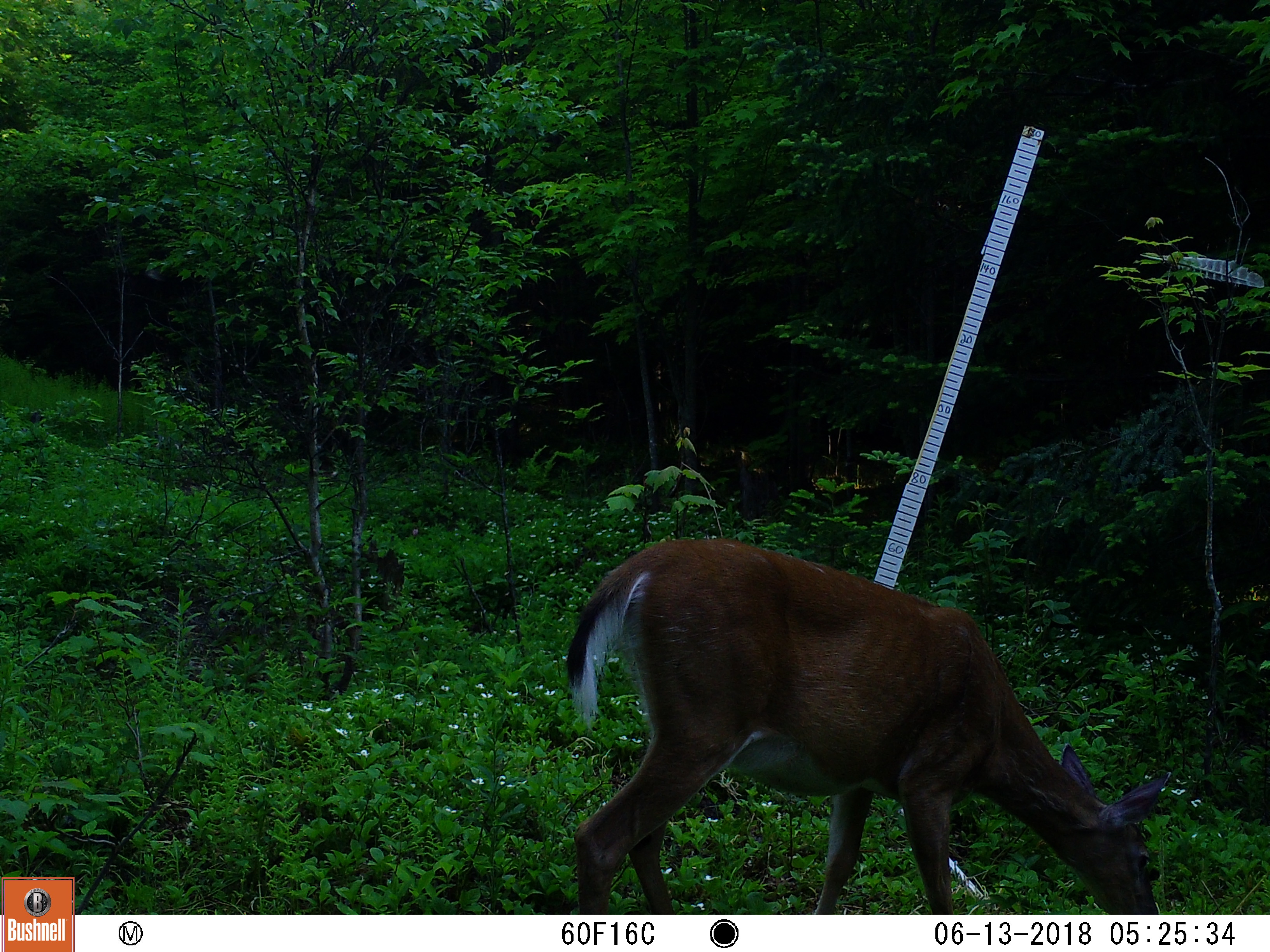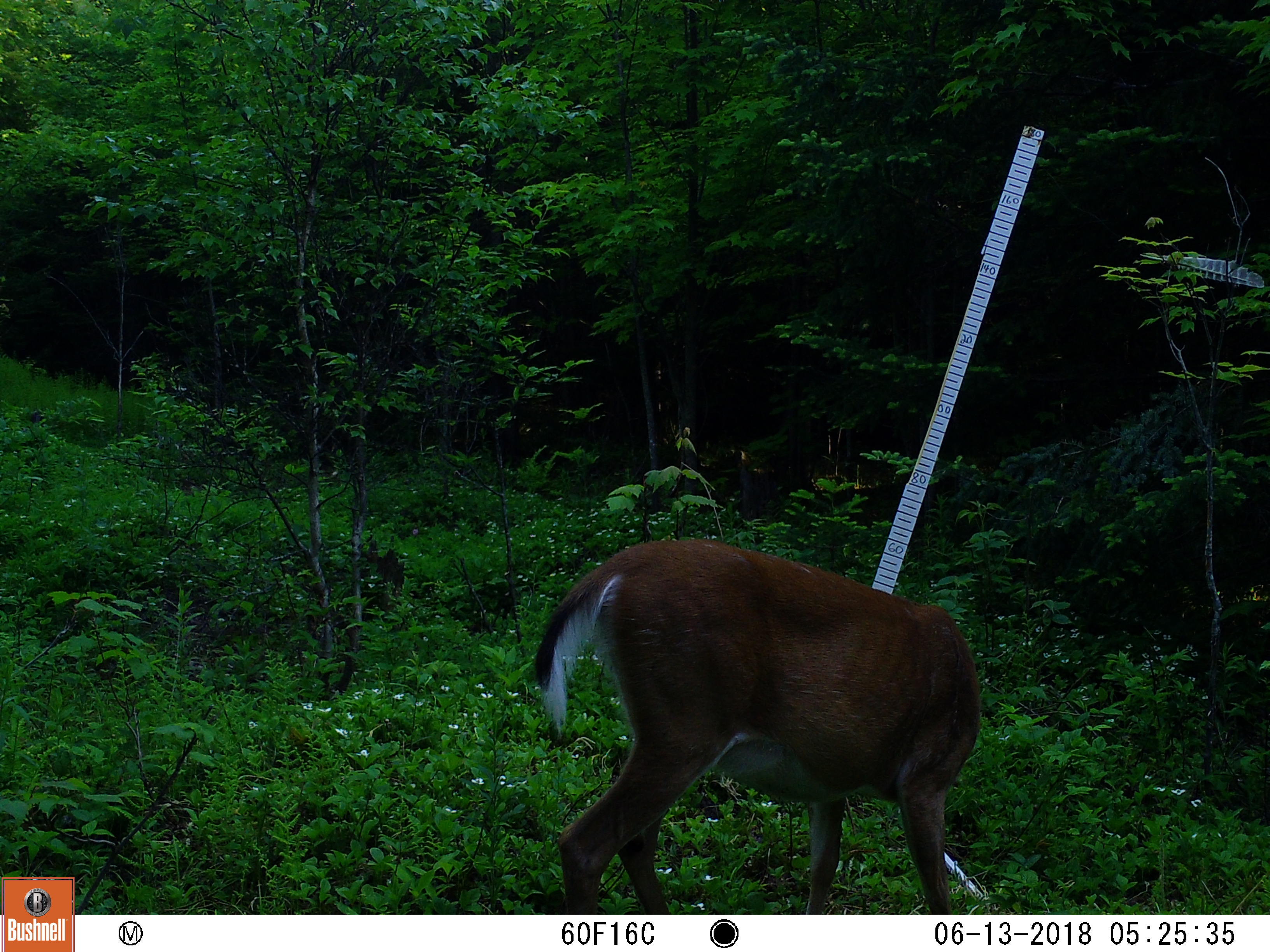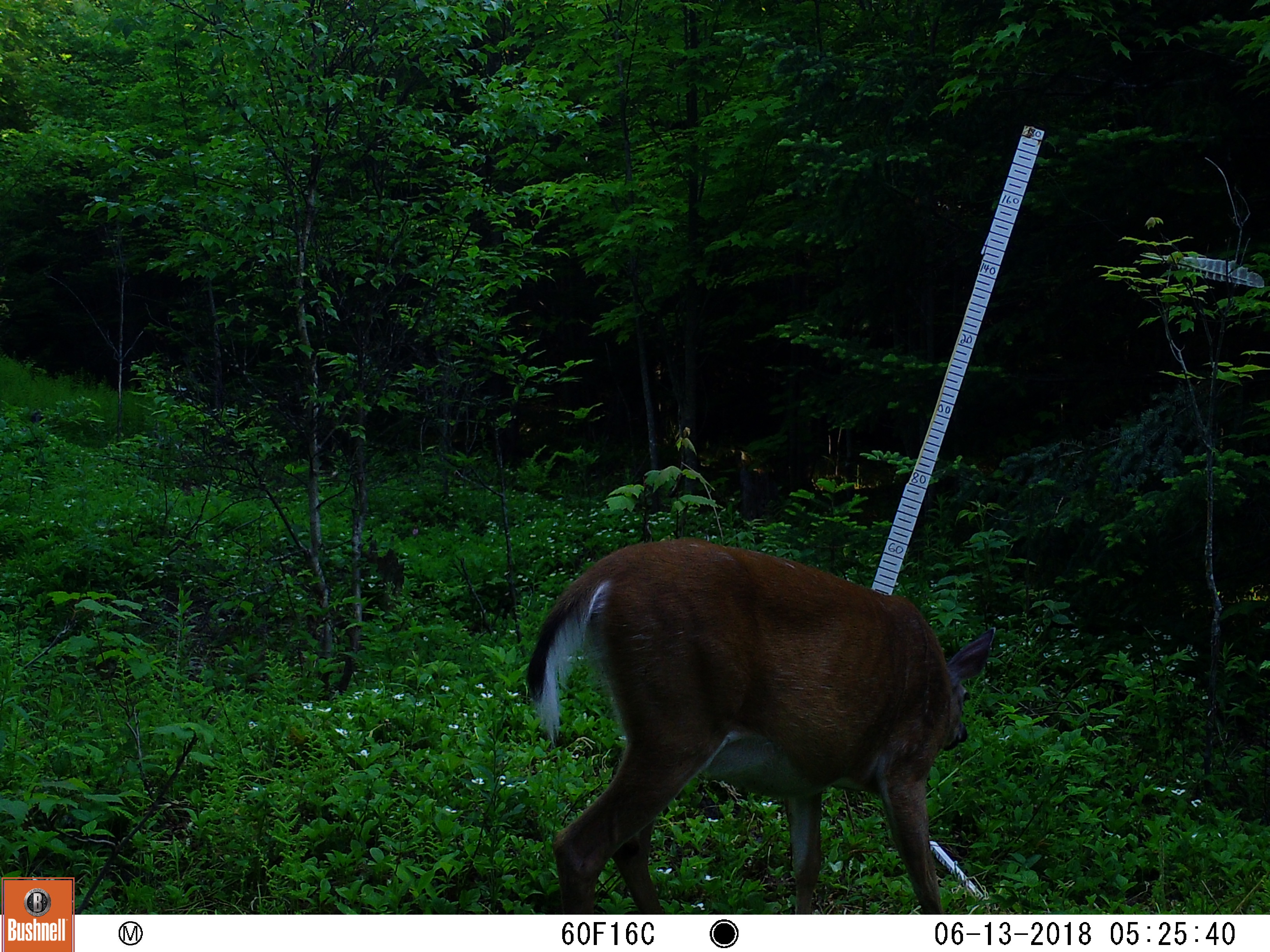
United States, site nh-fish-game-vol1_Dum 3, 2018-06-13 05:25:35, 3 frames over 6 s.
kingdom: Animalia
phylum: Chordata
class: Mammalia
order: Artiodactyla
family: Cervidae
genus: Odocoileus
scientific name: Odocoileus virginianus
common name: white-tailed deer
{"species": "white-tailed deer (Odocoileus virginianus)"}